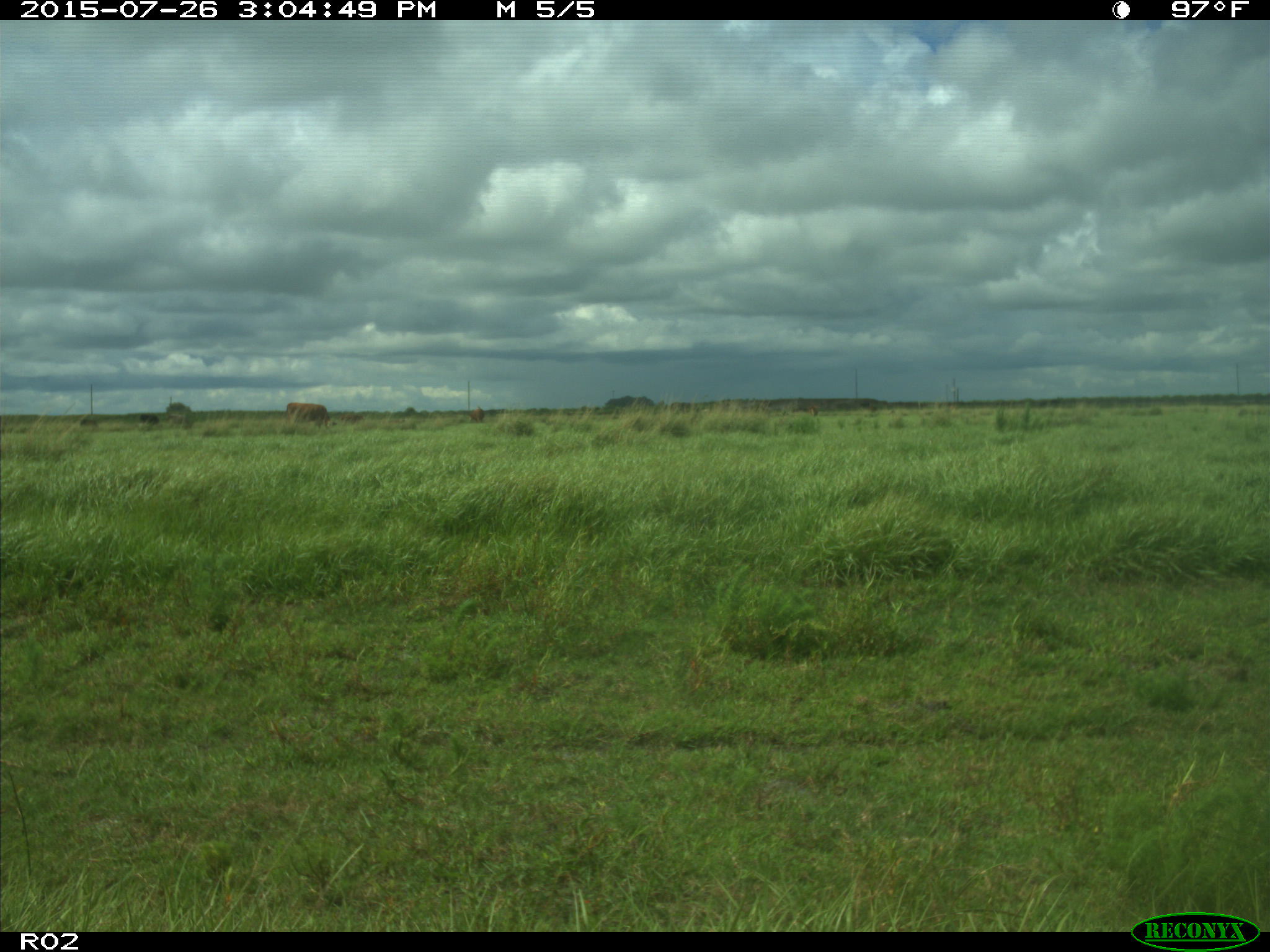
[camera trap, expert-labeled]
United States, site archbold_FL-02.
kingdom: Animalia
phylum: Chordata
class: Mammalia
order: Artiodactyla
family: Bovidae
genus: Bos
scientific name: Bos taurus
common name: domestic cow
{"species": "Bos taurus (domestic cow)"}